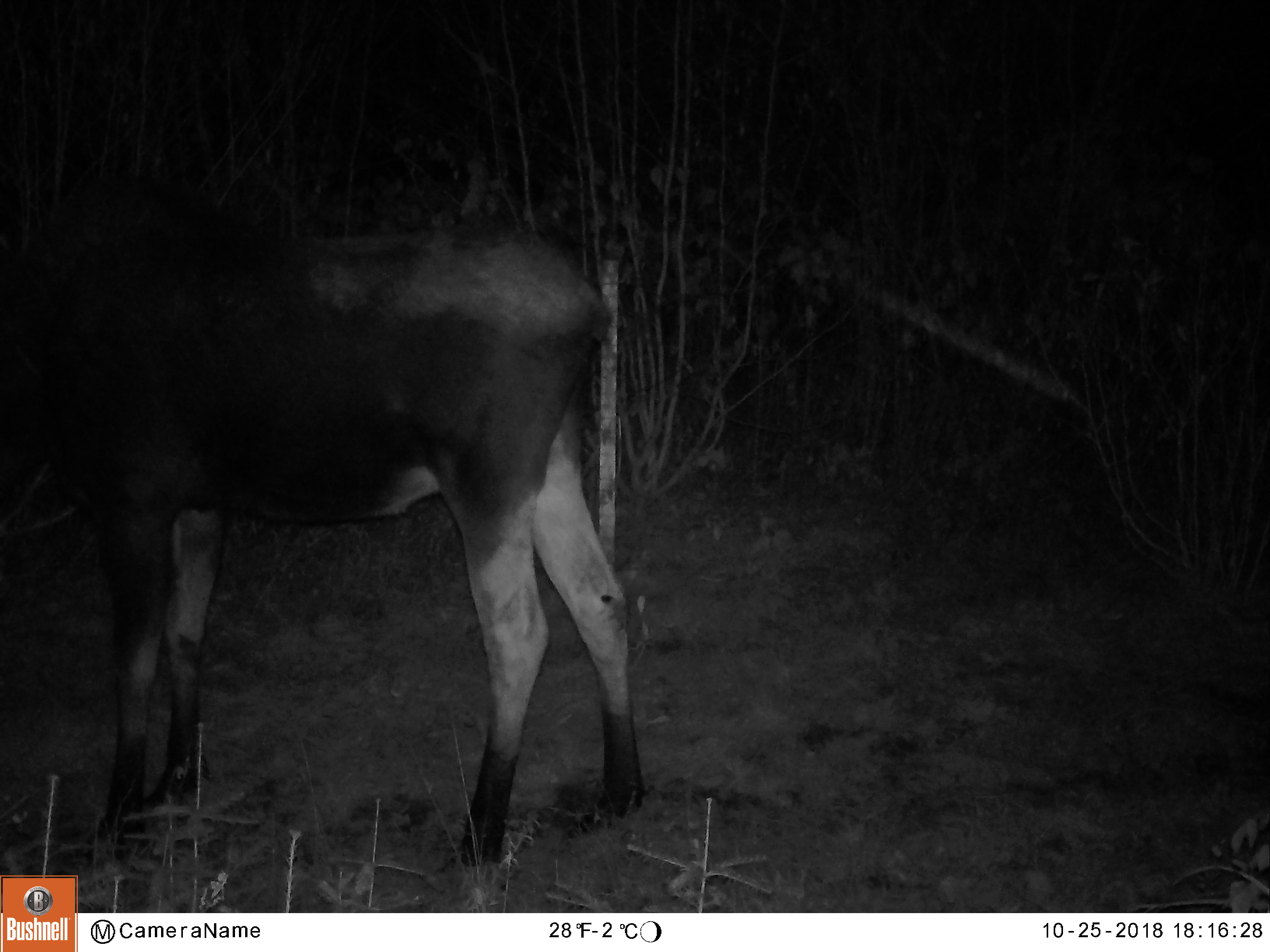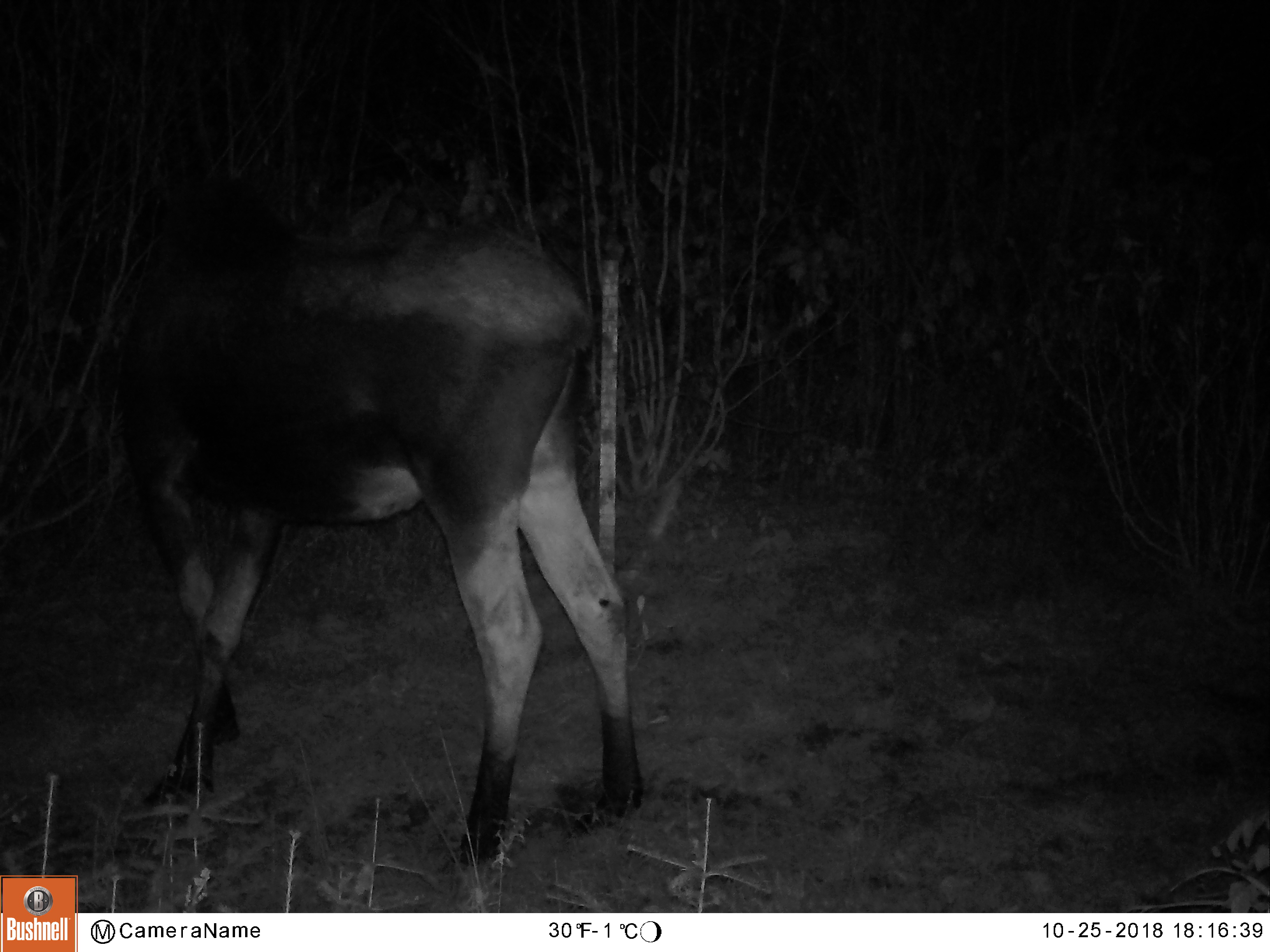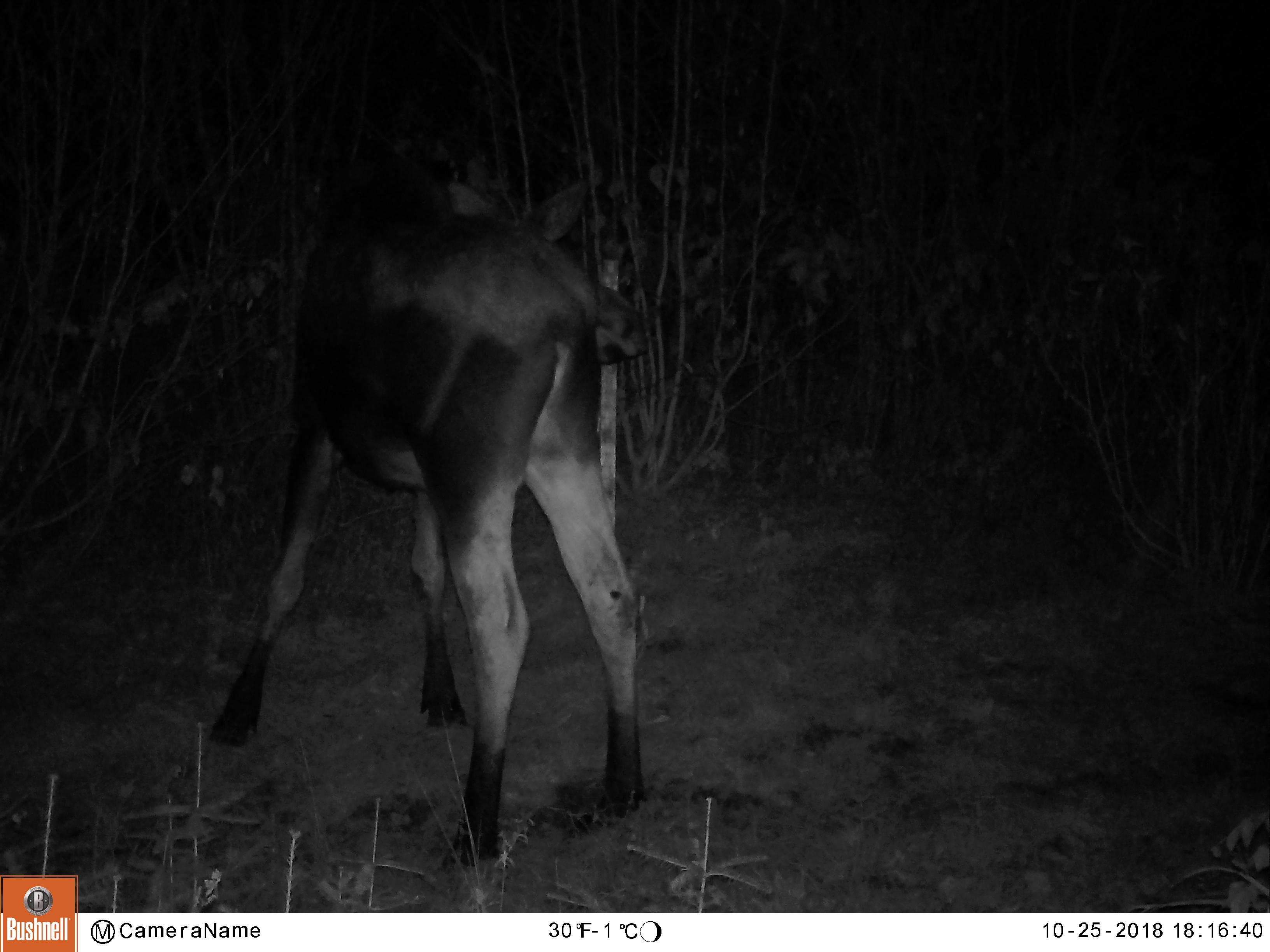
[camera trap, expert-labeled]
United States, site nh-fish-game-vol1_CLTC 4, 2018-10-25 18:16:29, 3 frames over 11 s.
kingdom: Animalia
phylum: Chordata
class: Mammalia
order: Artiodactyla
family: Cervidae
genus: Alces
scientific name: Alces alces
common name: moose